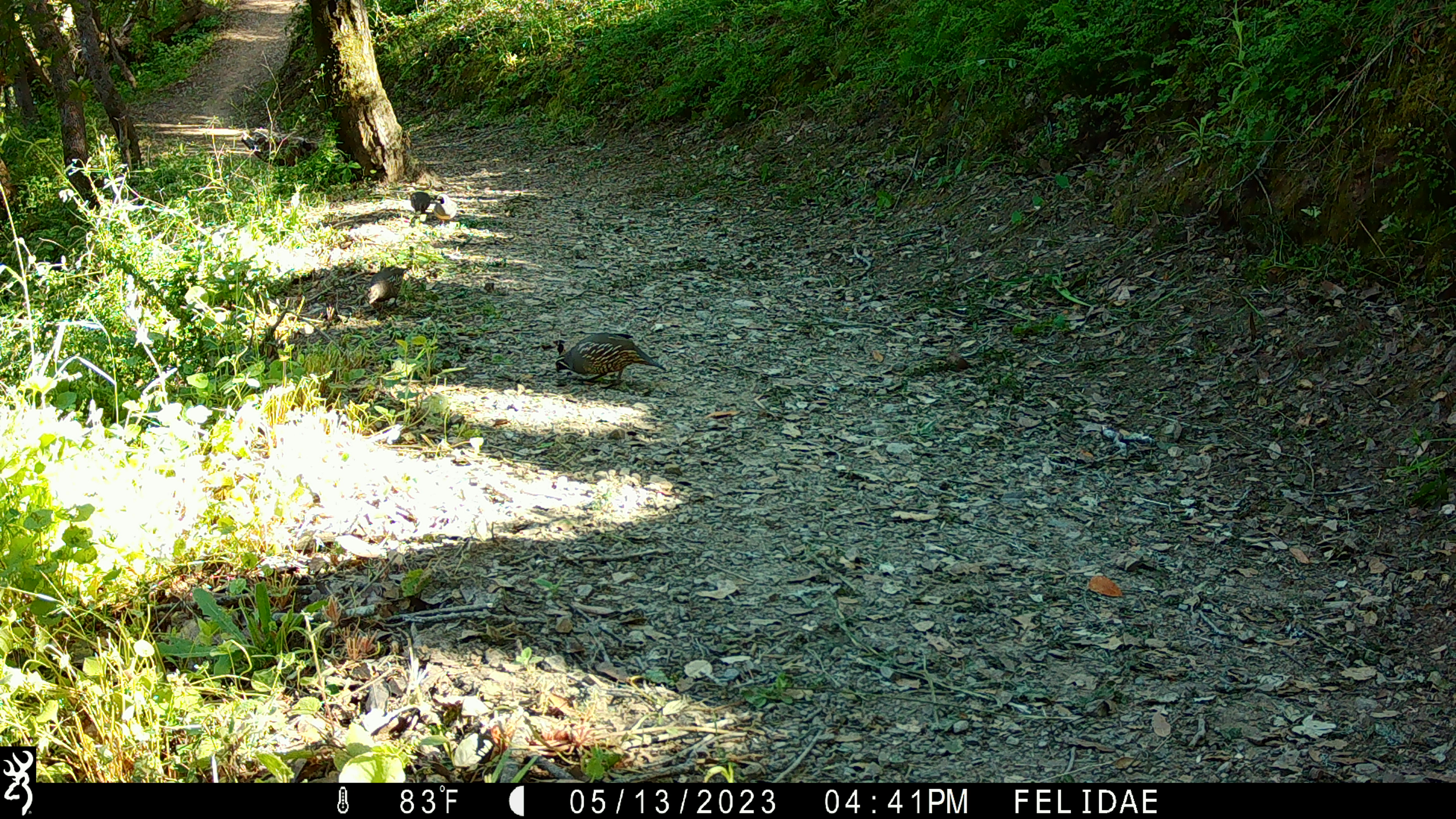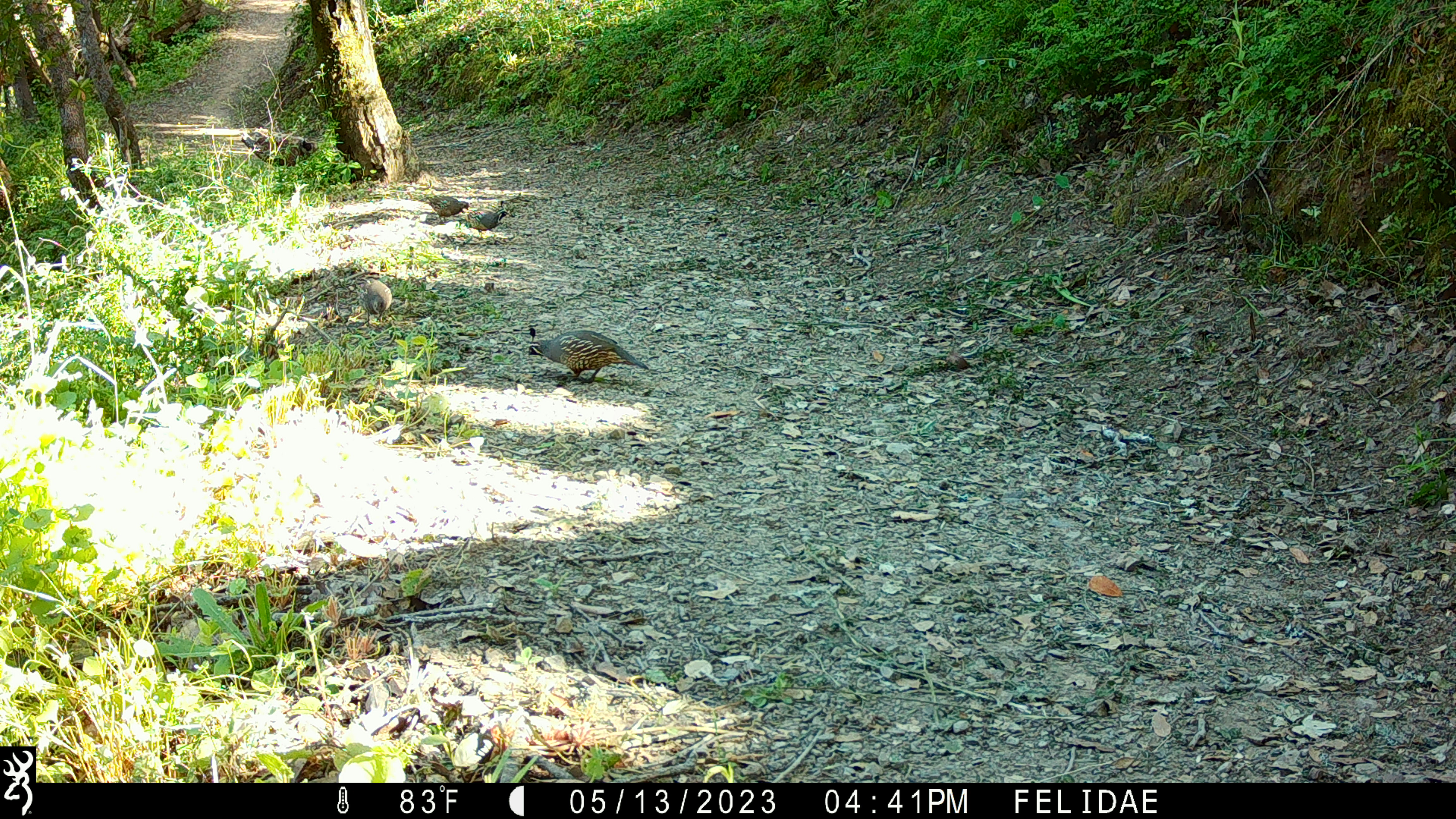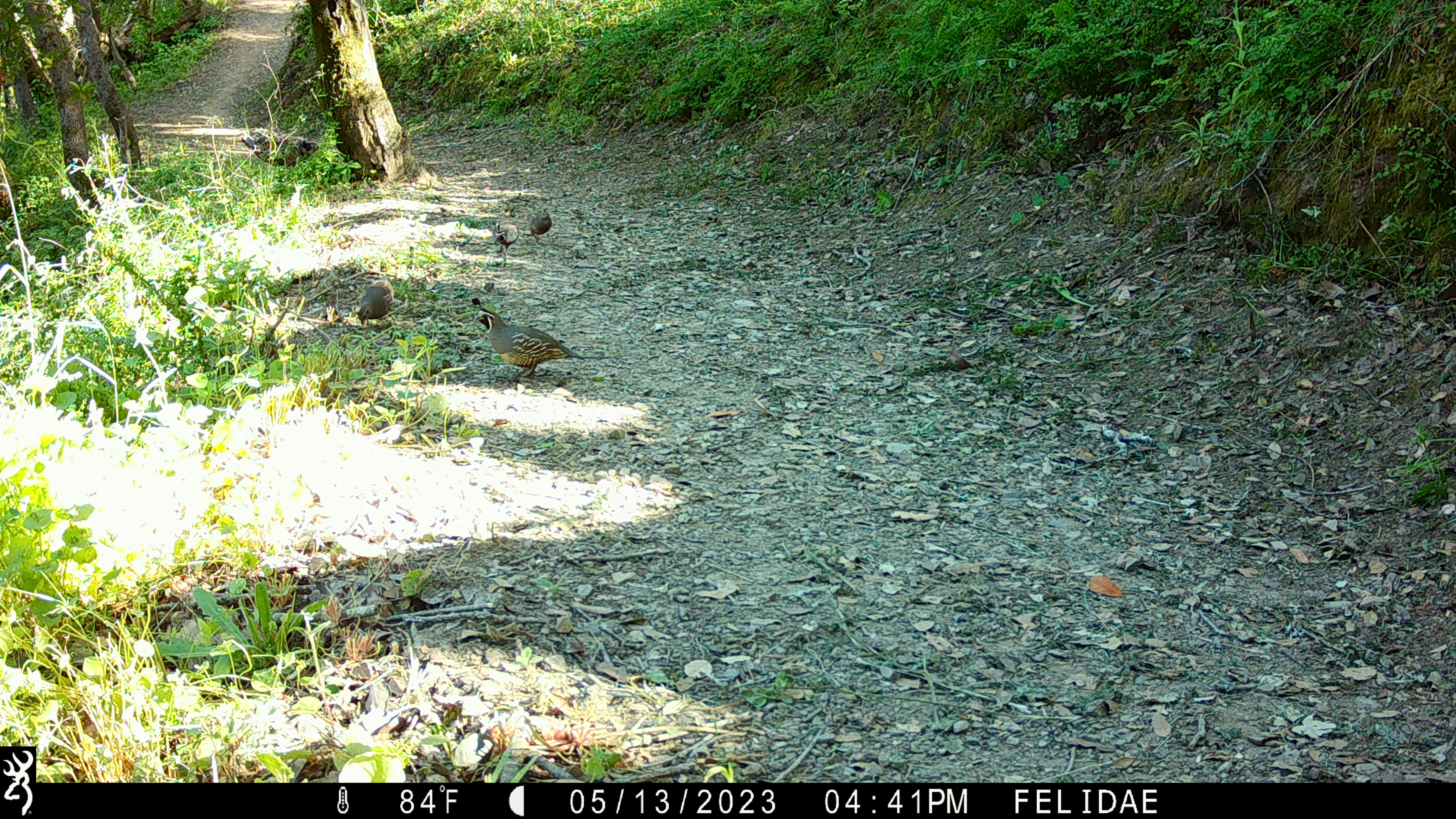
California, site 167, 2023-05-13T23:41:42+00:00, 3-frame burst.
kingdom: Animalia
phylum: Chordata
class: Aves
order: Galliformes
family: Odontophoridae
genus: Callipepla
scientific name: Callipepla californica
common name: california quail